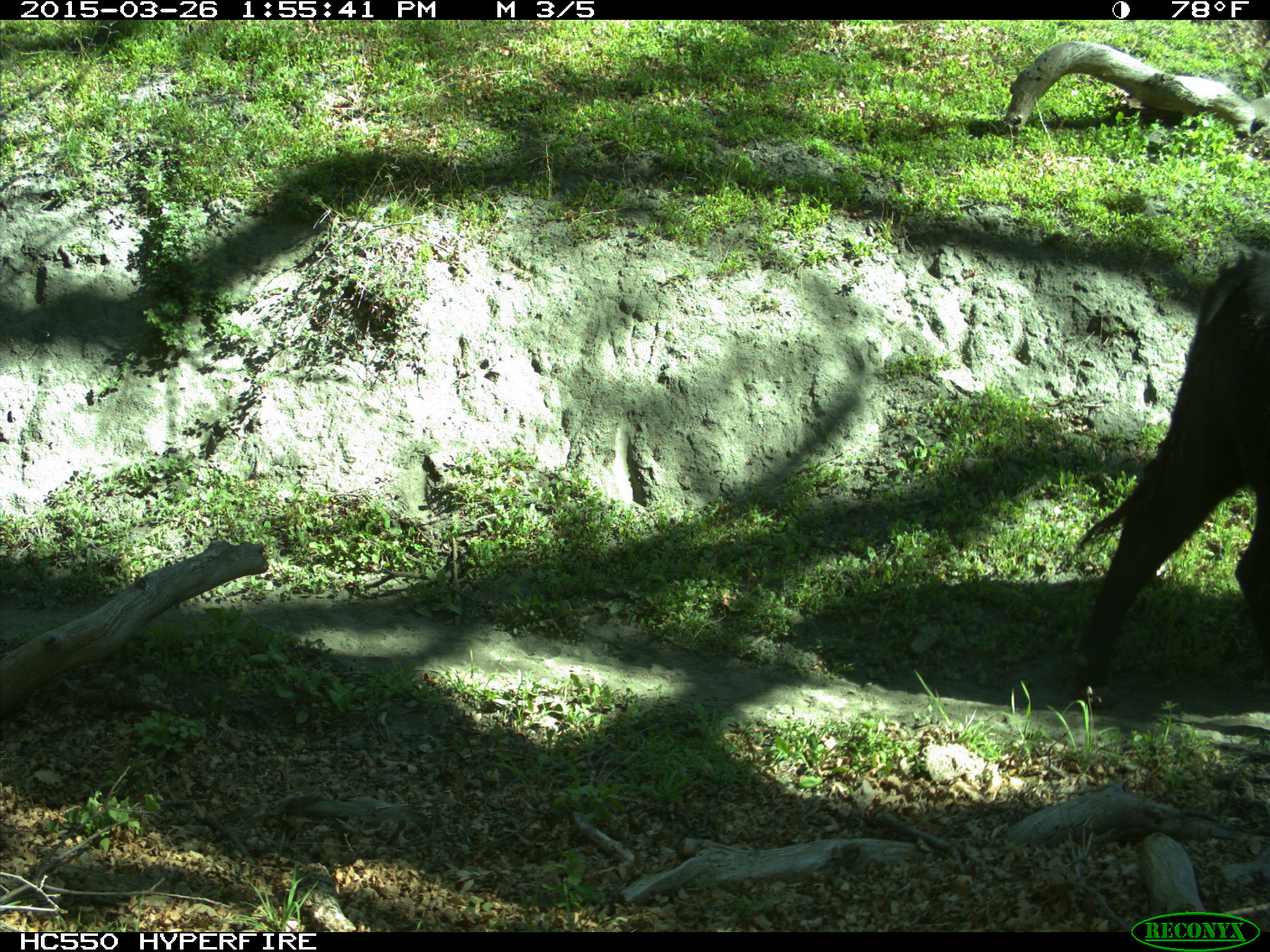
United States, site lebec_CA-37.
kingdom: Animalia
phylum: Chordata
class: Mammalia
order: Artiodactyla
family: Bovidae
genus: Bos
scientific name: Bos taurus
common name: domestic cow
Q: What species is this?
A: Bos taurus (domestic cow).